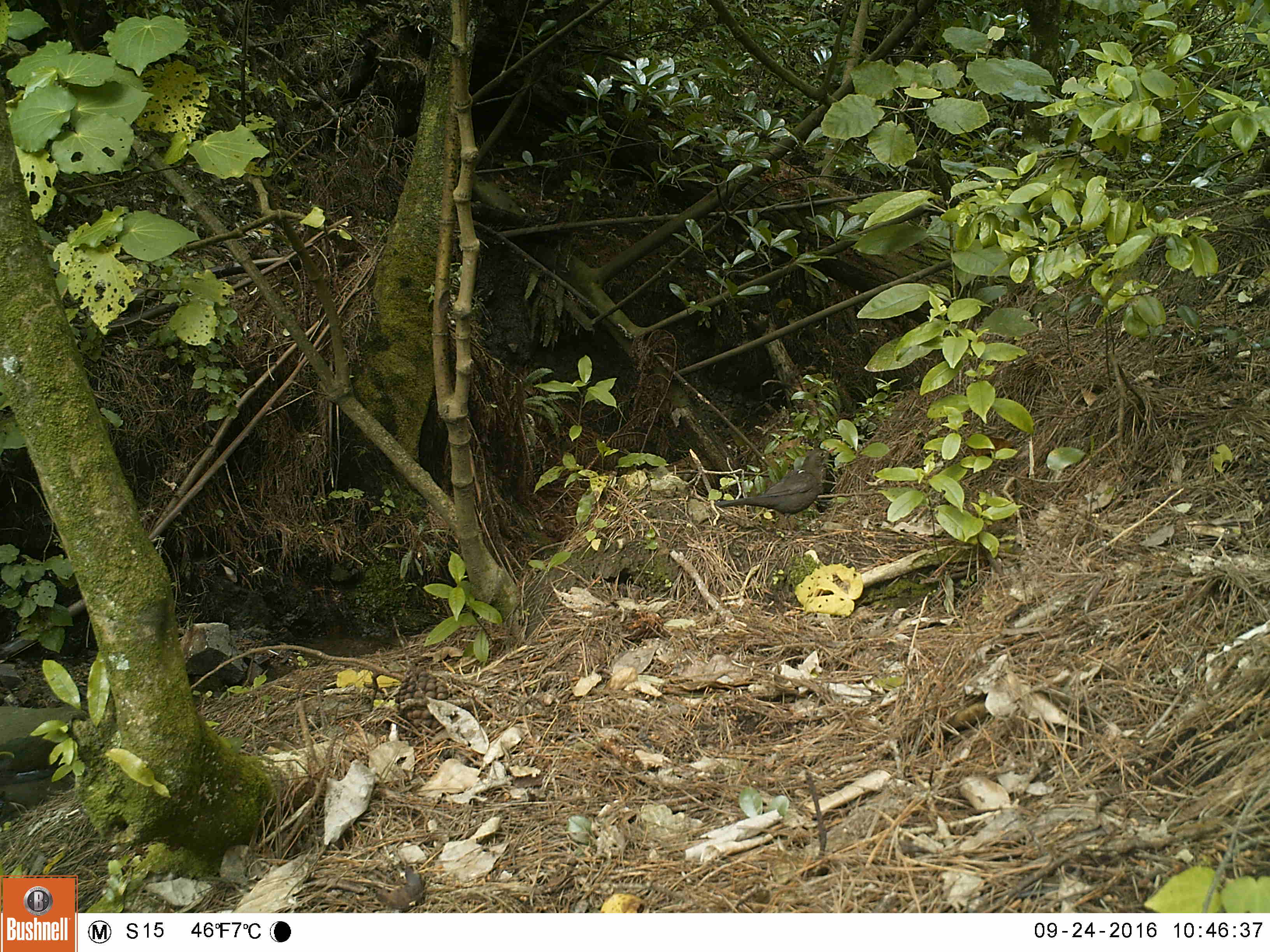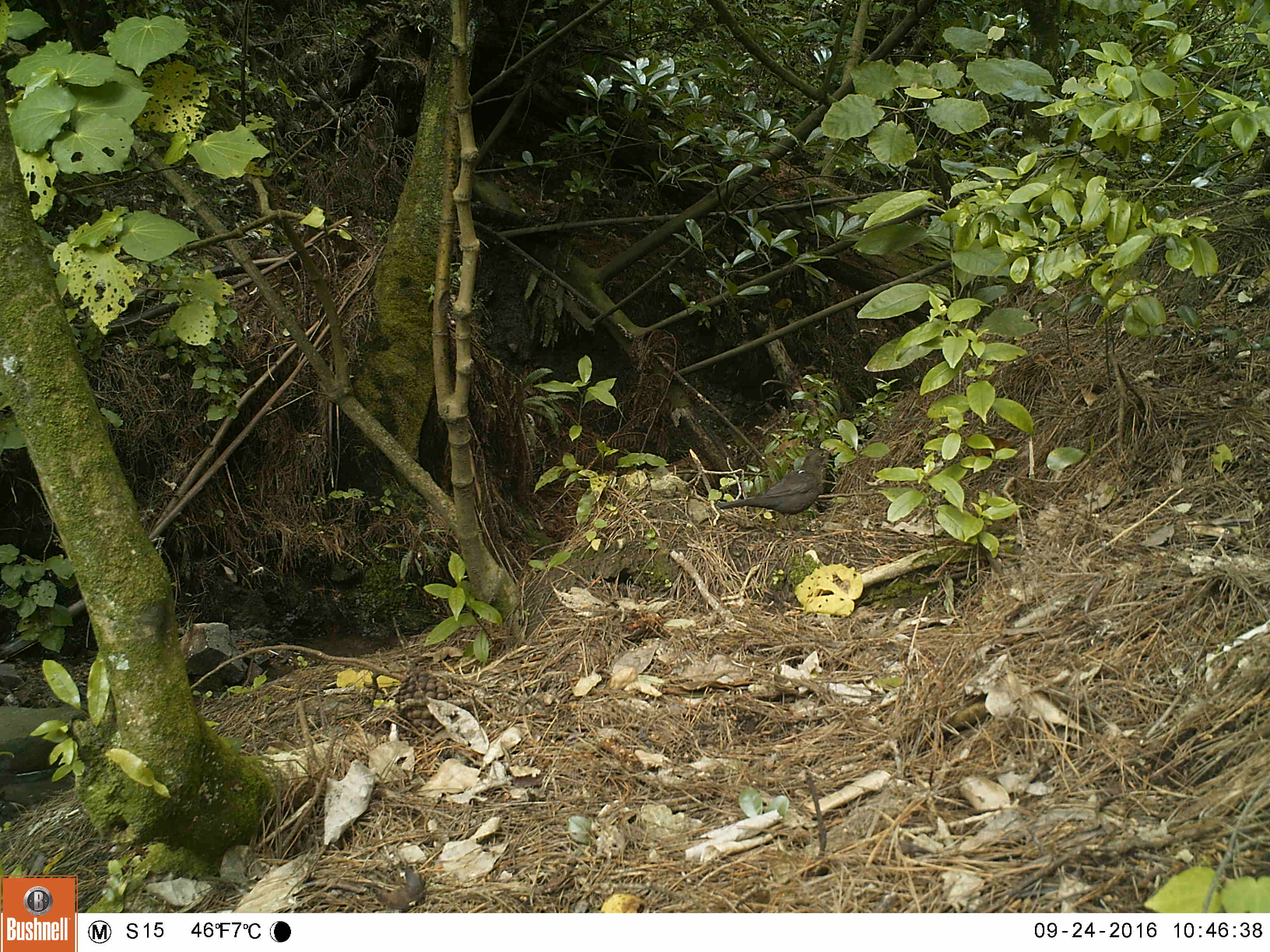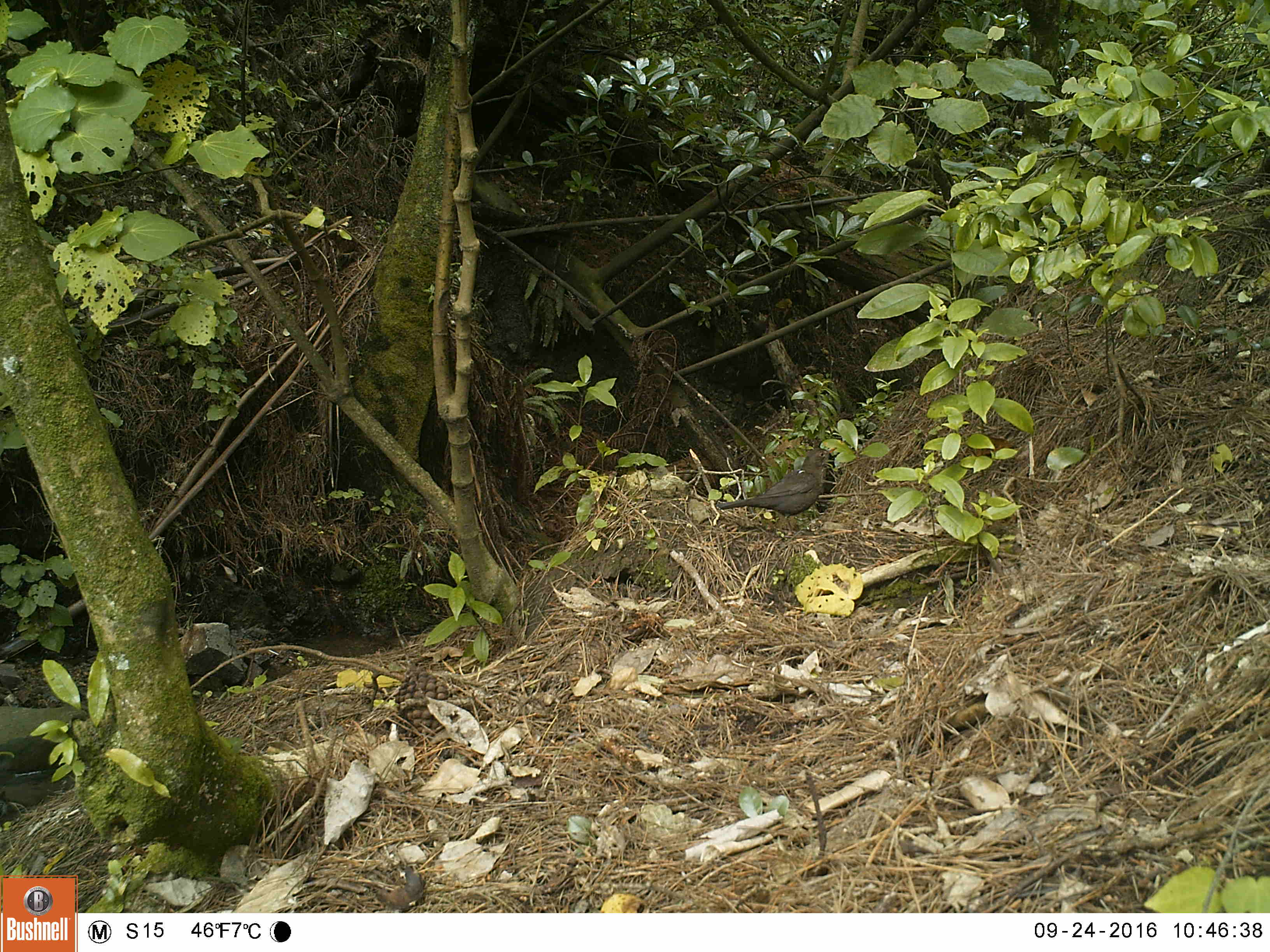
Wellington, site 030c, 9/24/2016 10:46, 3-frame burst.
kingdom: Animalia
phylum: Chordata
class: Aves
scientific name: Aves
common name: bird